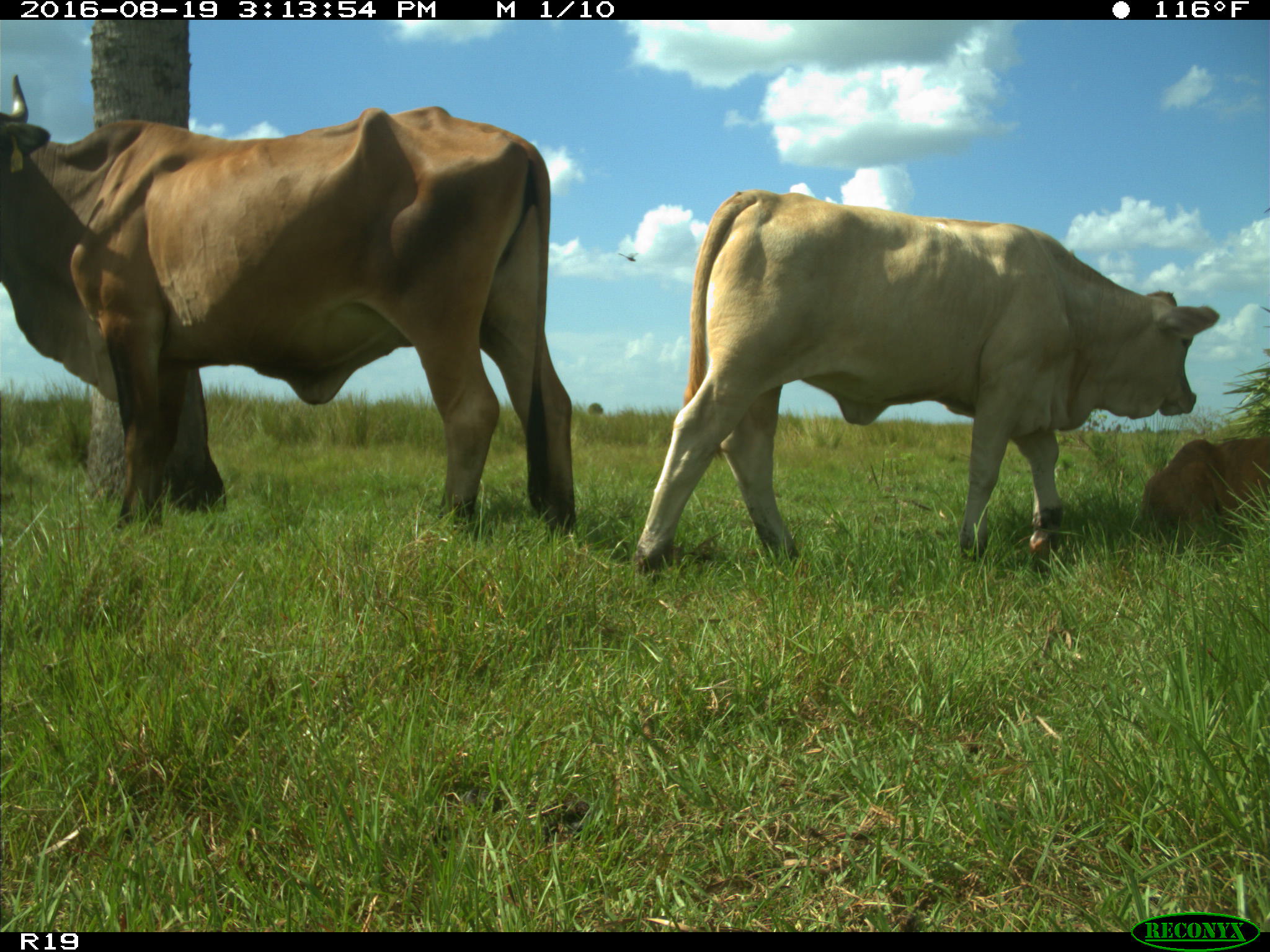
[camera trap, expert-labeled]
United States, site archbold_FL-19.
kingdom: Animalia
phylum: Chordata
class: Mammalia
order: Artiodactyla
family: Bovidae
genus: Bos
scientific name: Bos taurus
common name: domestic cow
Bos taurus (domestic cow).